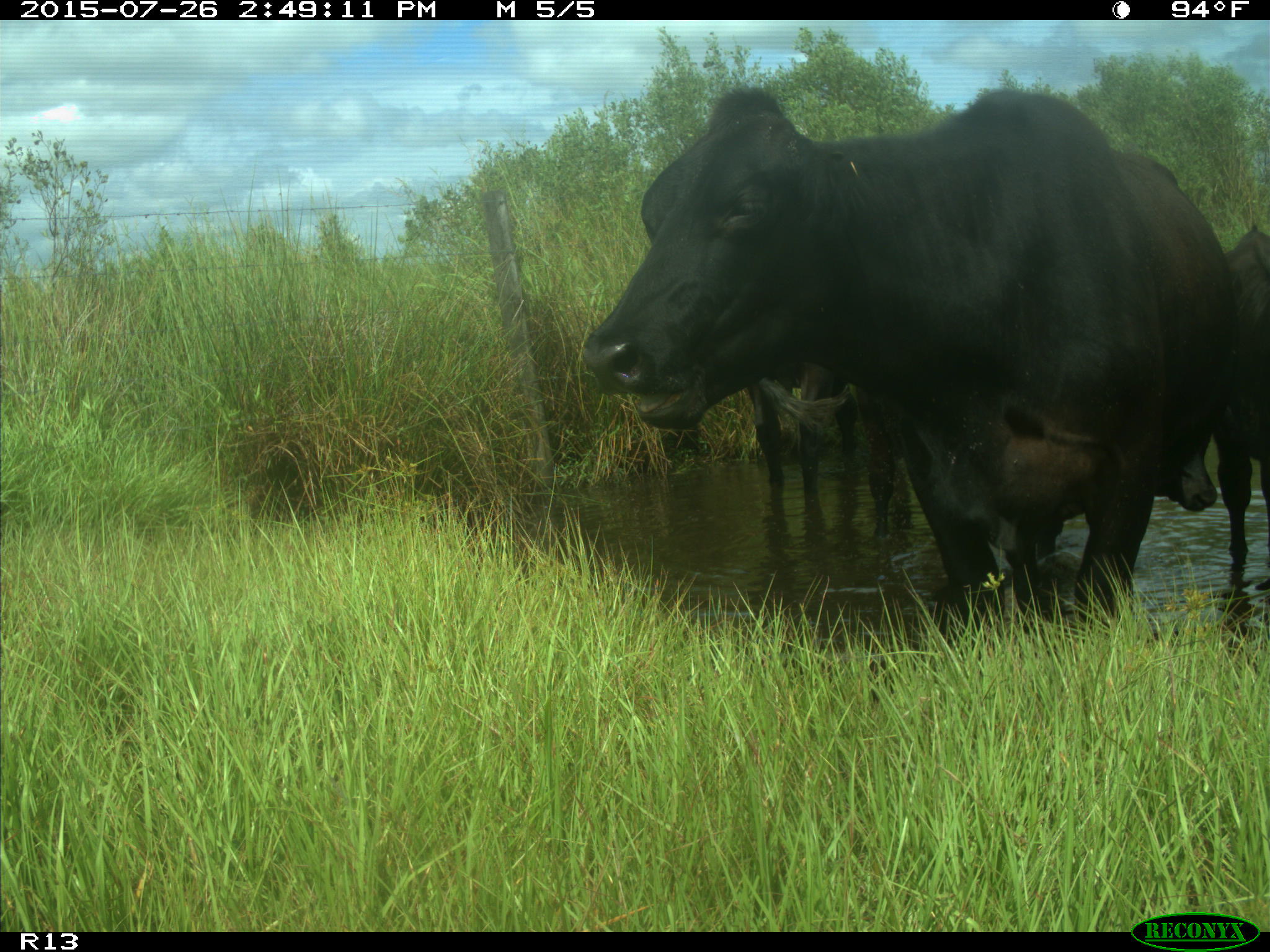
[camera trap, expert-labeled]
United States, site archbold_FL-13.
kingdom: Animalia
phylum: Chordata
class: Mammalia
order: Artiodactyla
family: Bovidae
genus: Bos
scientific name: Bos taurus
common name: domestic cow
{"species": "Bos taurus (domestic cow)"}